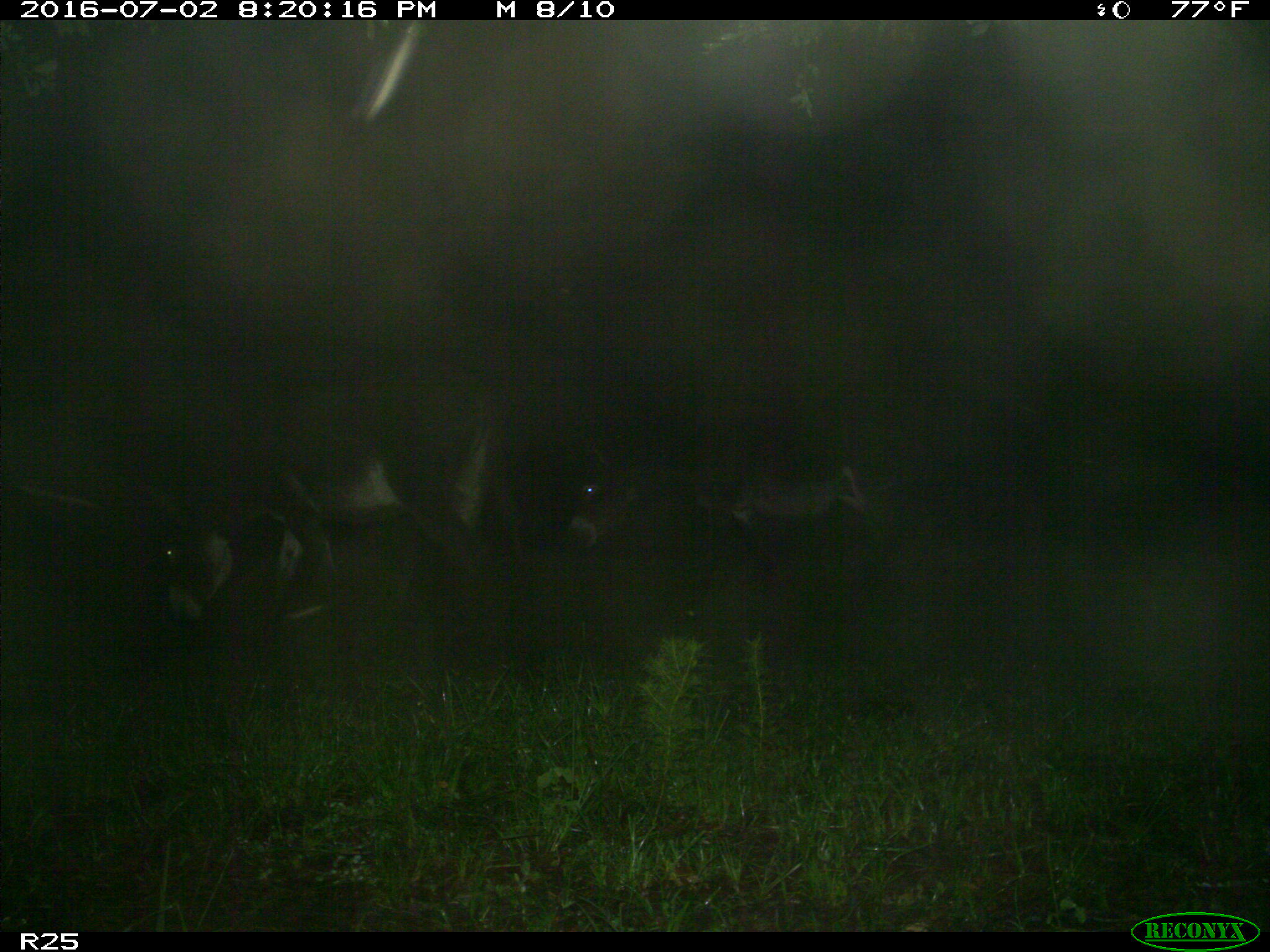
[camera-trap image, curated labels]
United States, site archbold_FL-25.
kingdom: Animalia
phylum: Chordata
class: Mammalia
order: Artiodactyla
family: Bovidae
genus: Bos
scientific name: Bos taurus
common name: domestic cow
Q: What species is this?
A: Bos taurus (domestic cow).